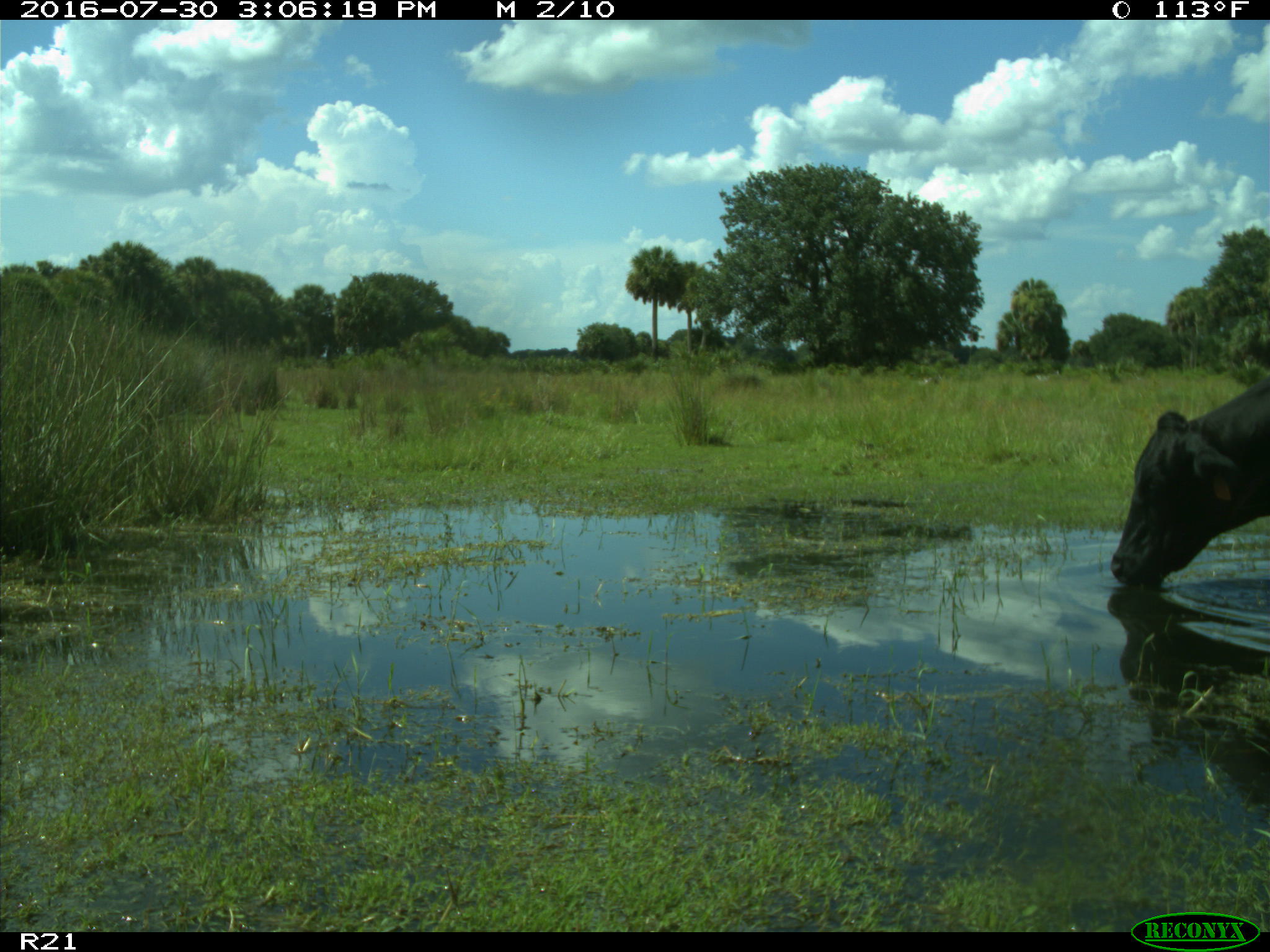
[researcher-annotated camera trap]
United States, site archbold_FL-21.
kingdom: Animalia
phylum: Chordata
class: Mammalia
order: Artiodactyla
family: Bovidae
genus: Bos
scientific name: Bos taurus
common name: domestic cow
Bos taurus (domestic cow).